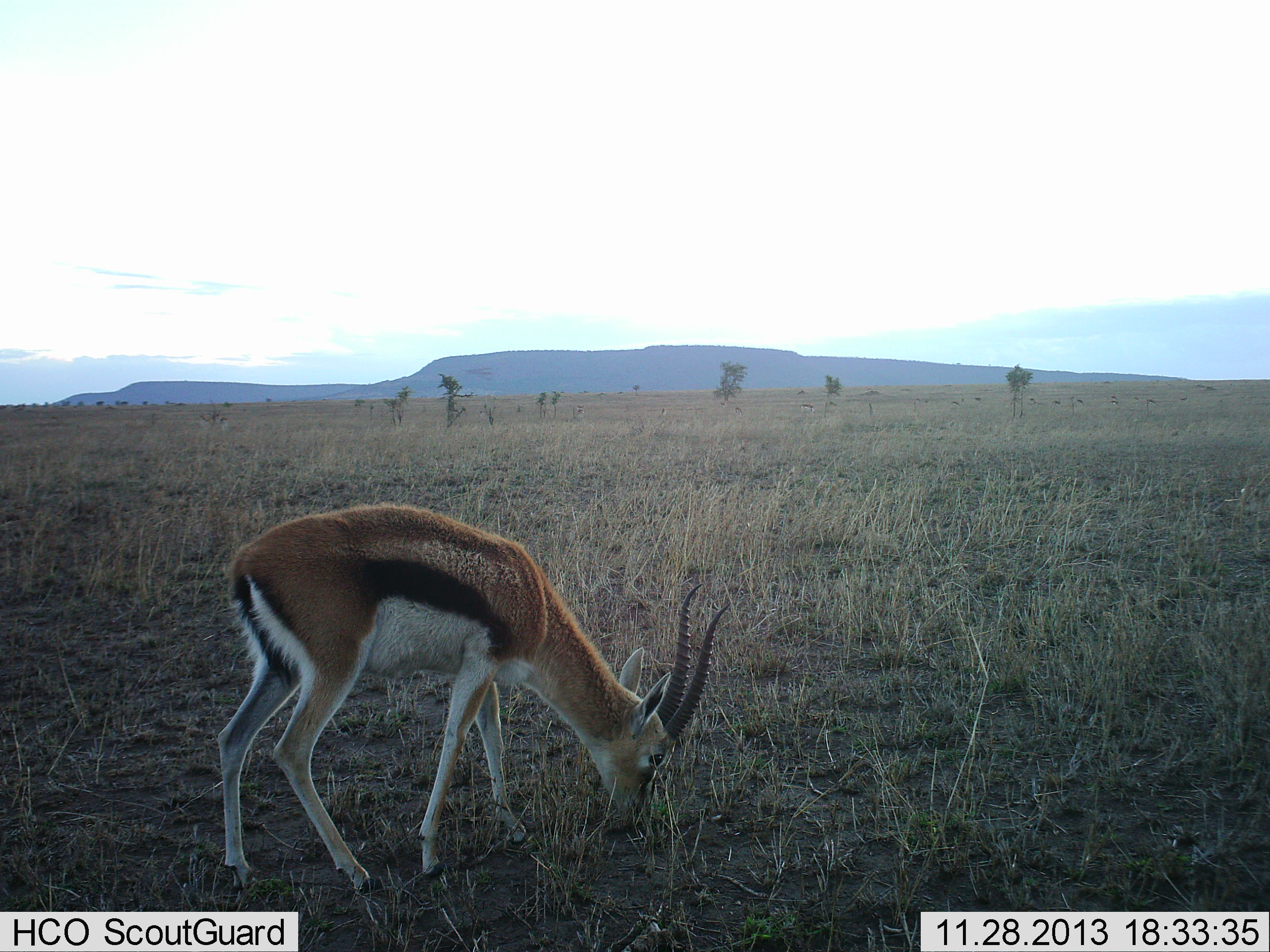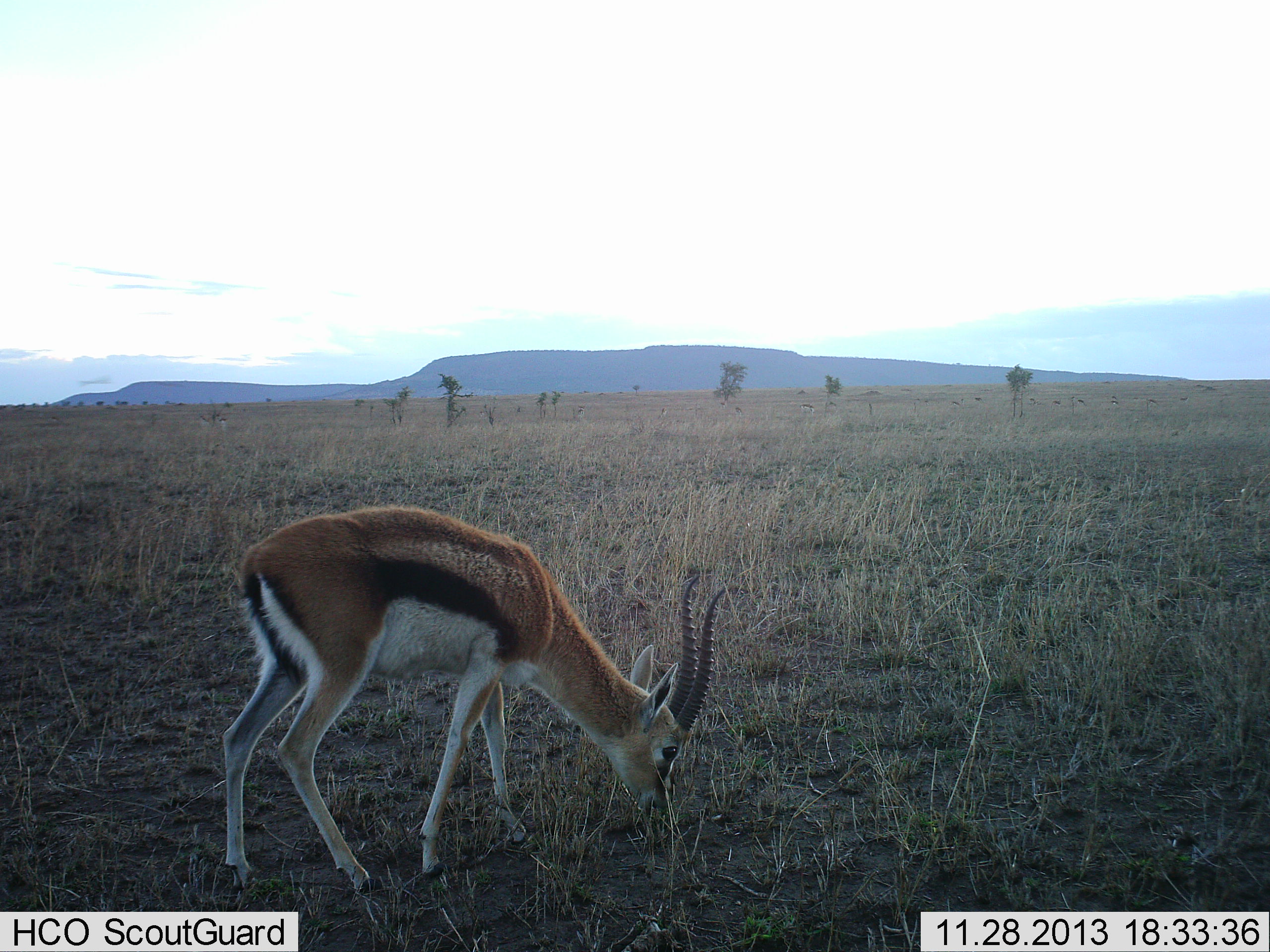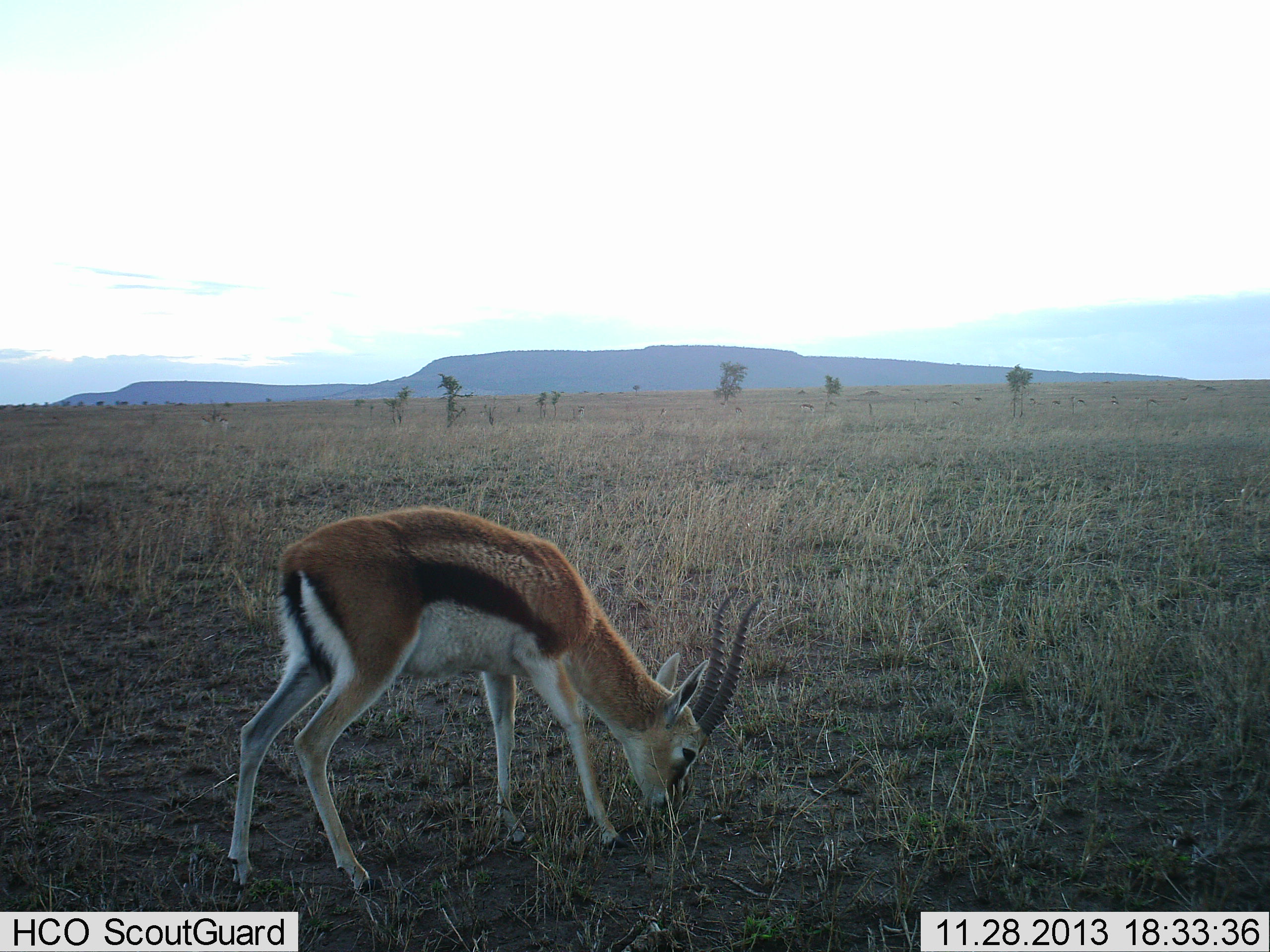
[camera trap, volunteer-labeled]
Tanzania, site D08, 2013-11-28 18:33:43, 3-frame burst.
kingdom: Animalia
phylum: Chordata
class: Mammalia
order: Artiodactyla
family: Bovidae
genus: Eudorcas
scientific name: Eudorcas thomsonii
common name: thomson's gazelle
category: gazellethomsons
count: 1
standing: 40%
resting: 0%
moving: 0%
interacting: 0%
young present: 0%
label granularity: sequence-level